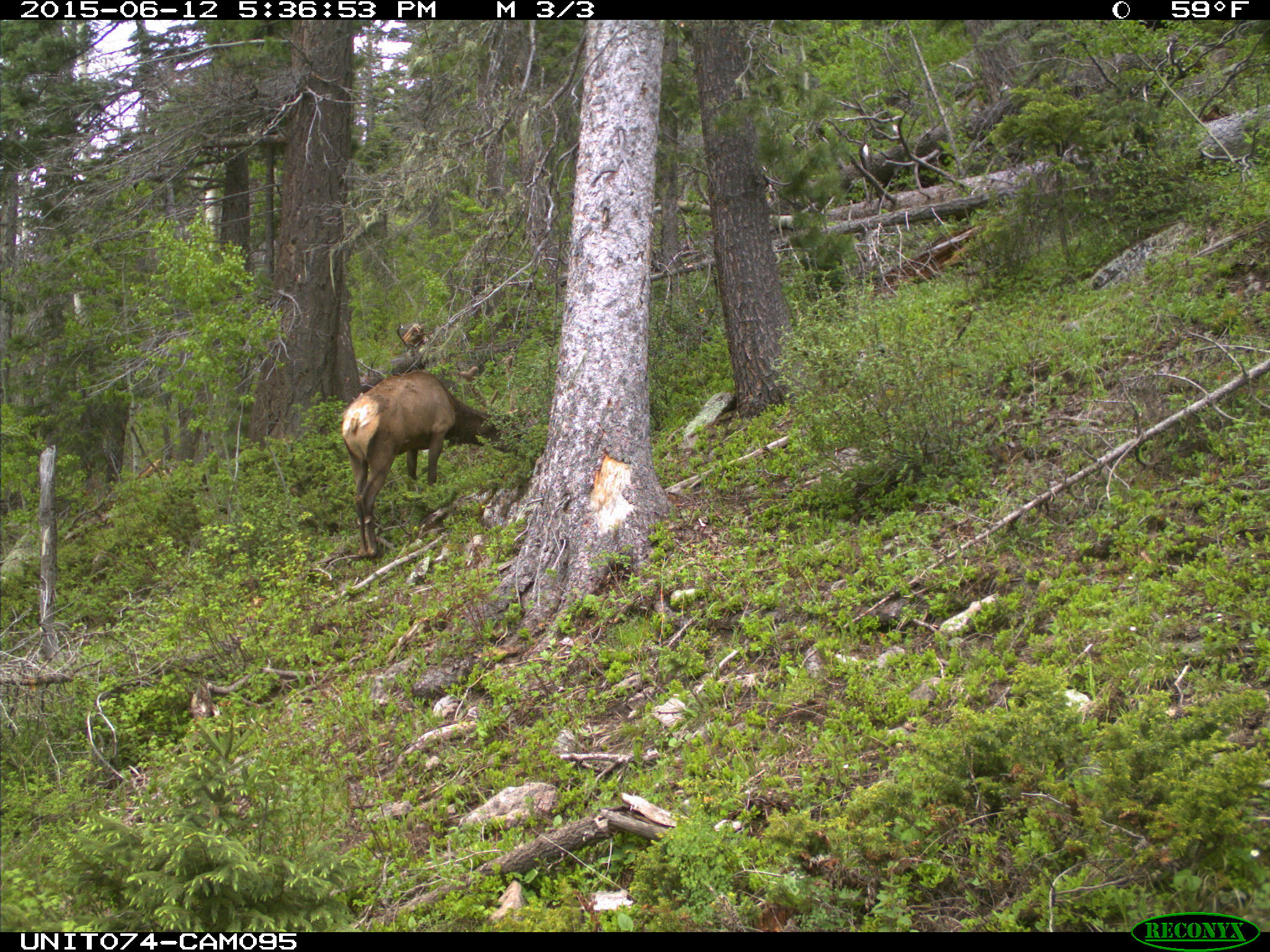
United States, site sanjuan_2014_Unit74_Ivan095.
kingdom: Animalia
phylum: Chordata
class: Mammalia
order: Artiodactyla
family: Cervidae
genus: Cervus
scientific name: Cervus elaphus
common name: red deer